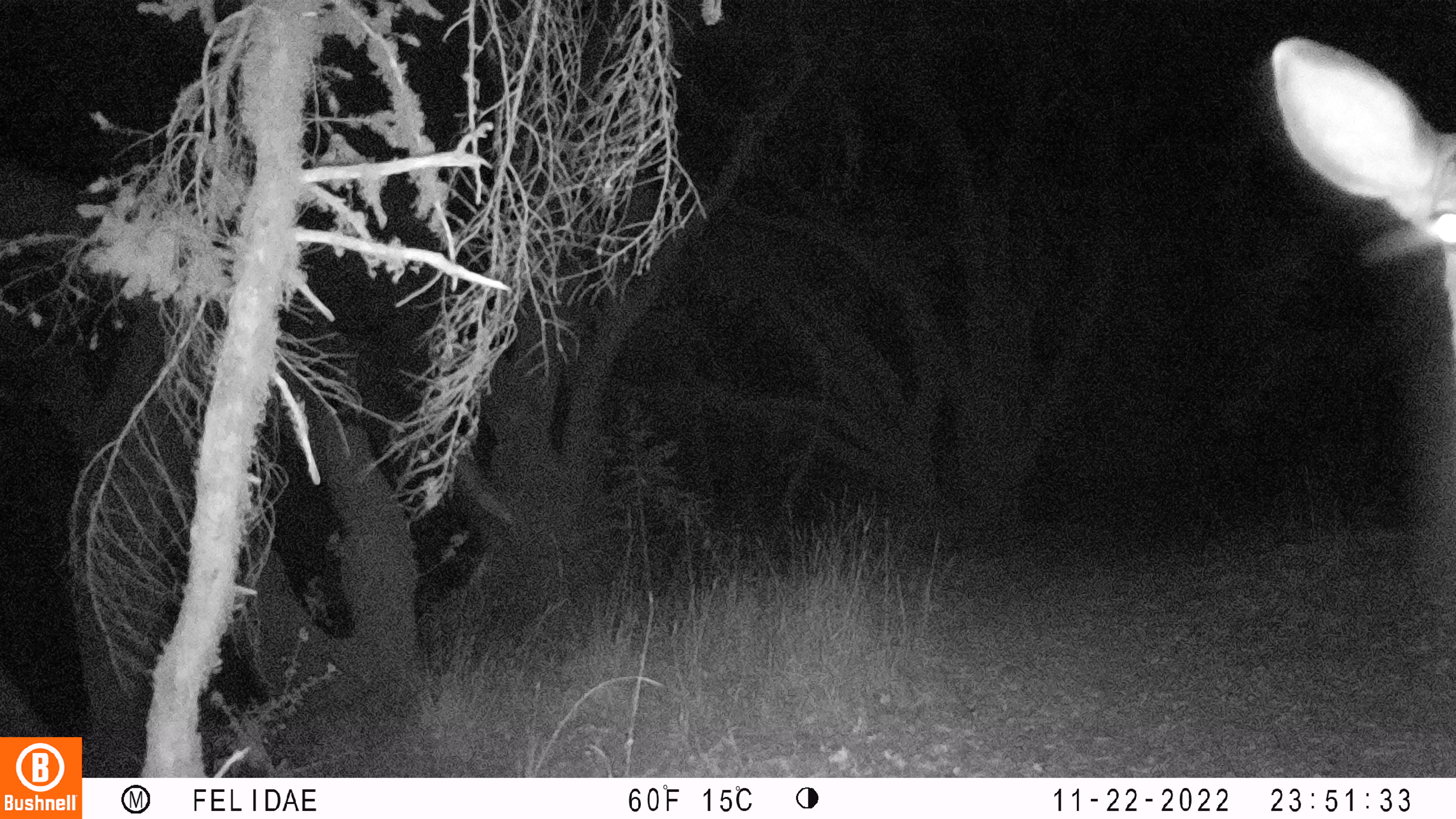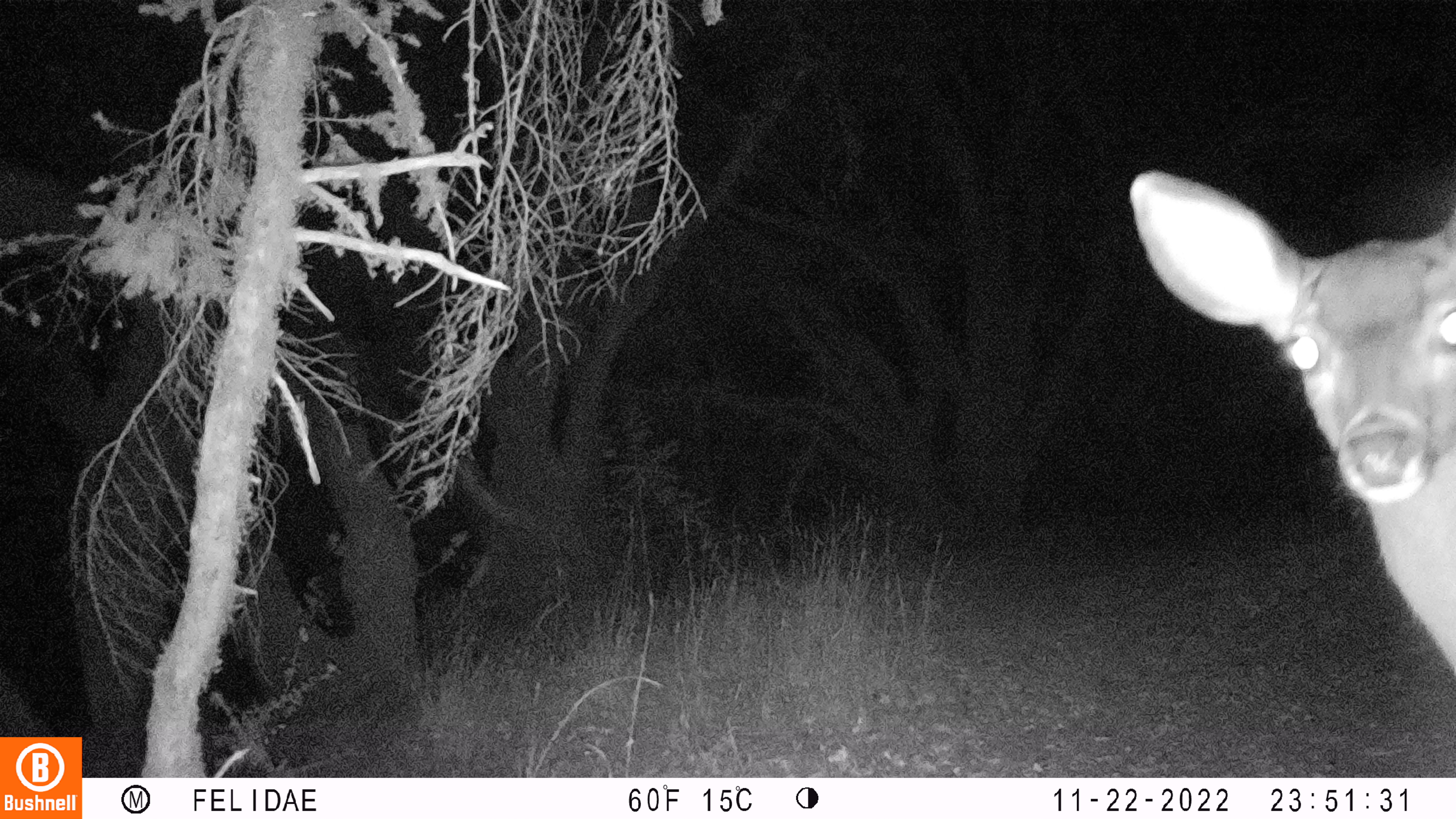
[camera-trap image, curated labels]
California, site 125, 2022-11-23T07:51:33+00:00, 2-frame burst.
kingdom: Animalia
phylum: Chordata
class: Mammalia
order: Artiodactyla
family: Cervidae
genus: Odocoileus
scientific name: Odocoileus hemionus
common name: mule deer